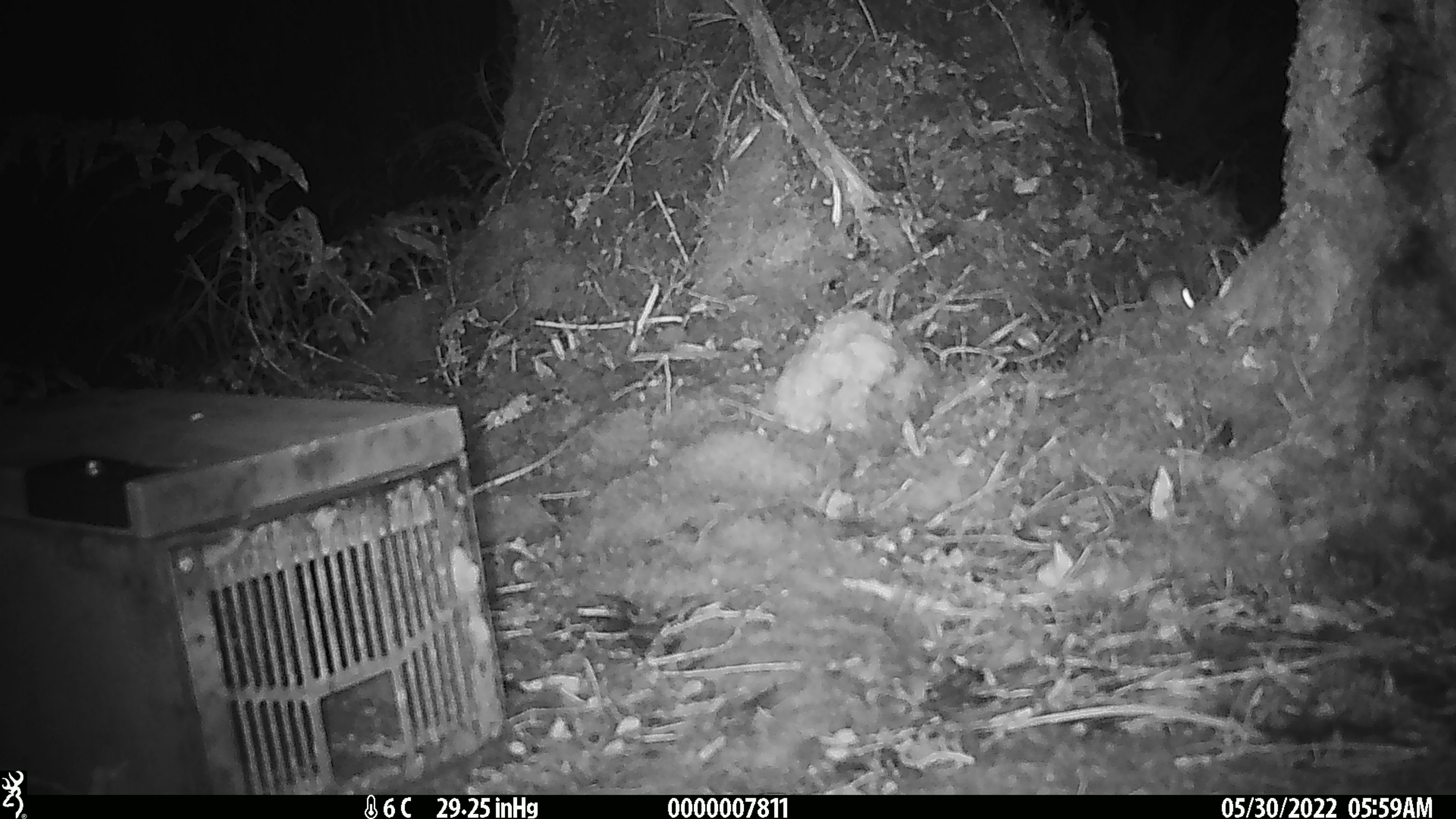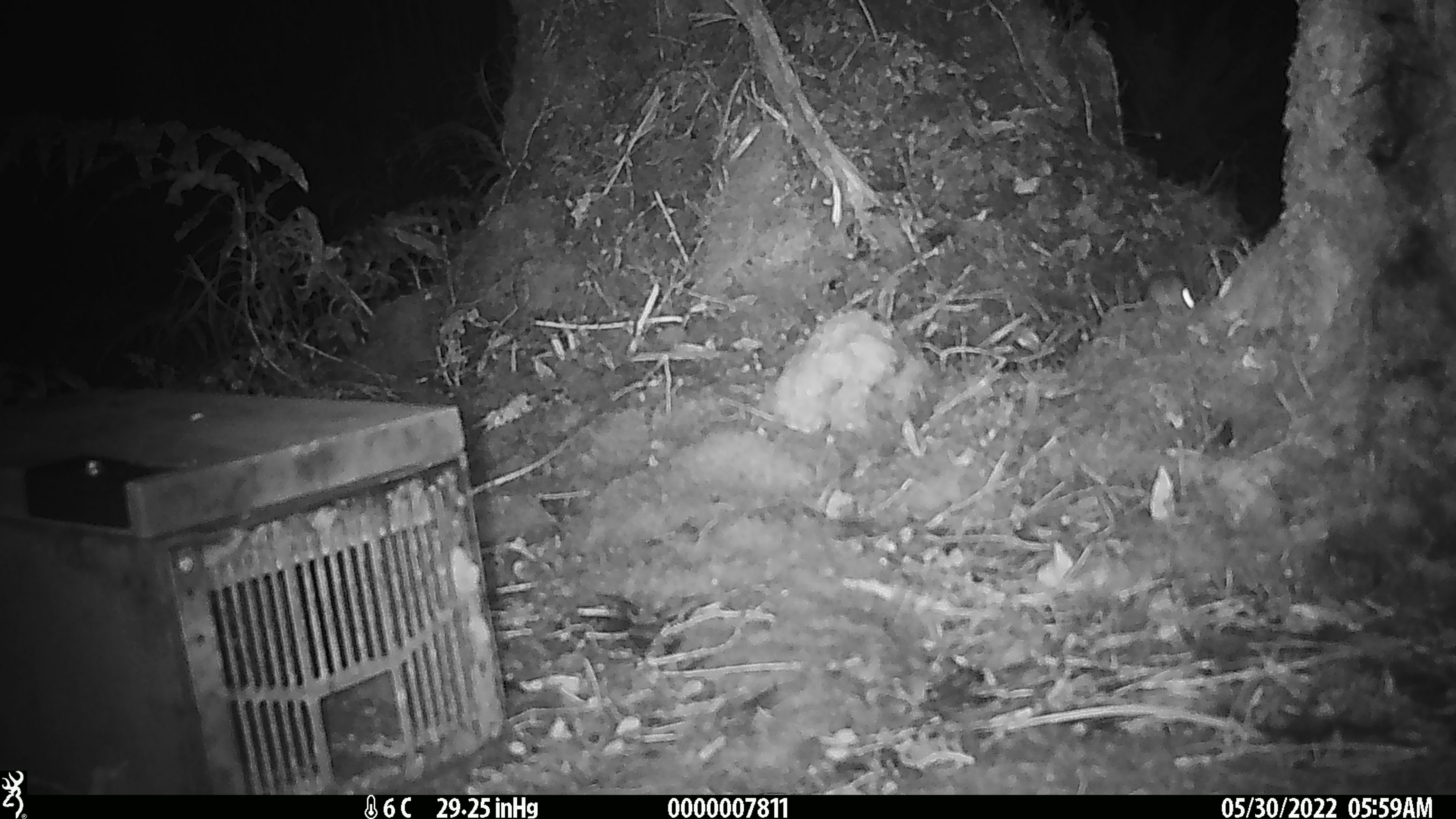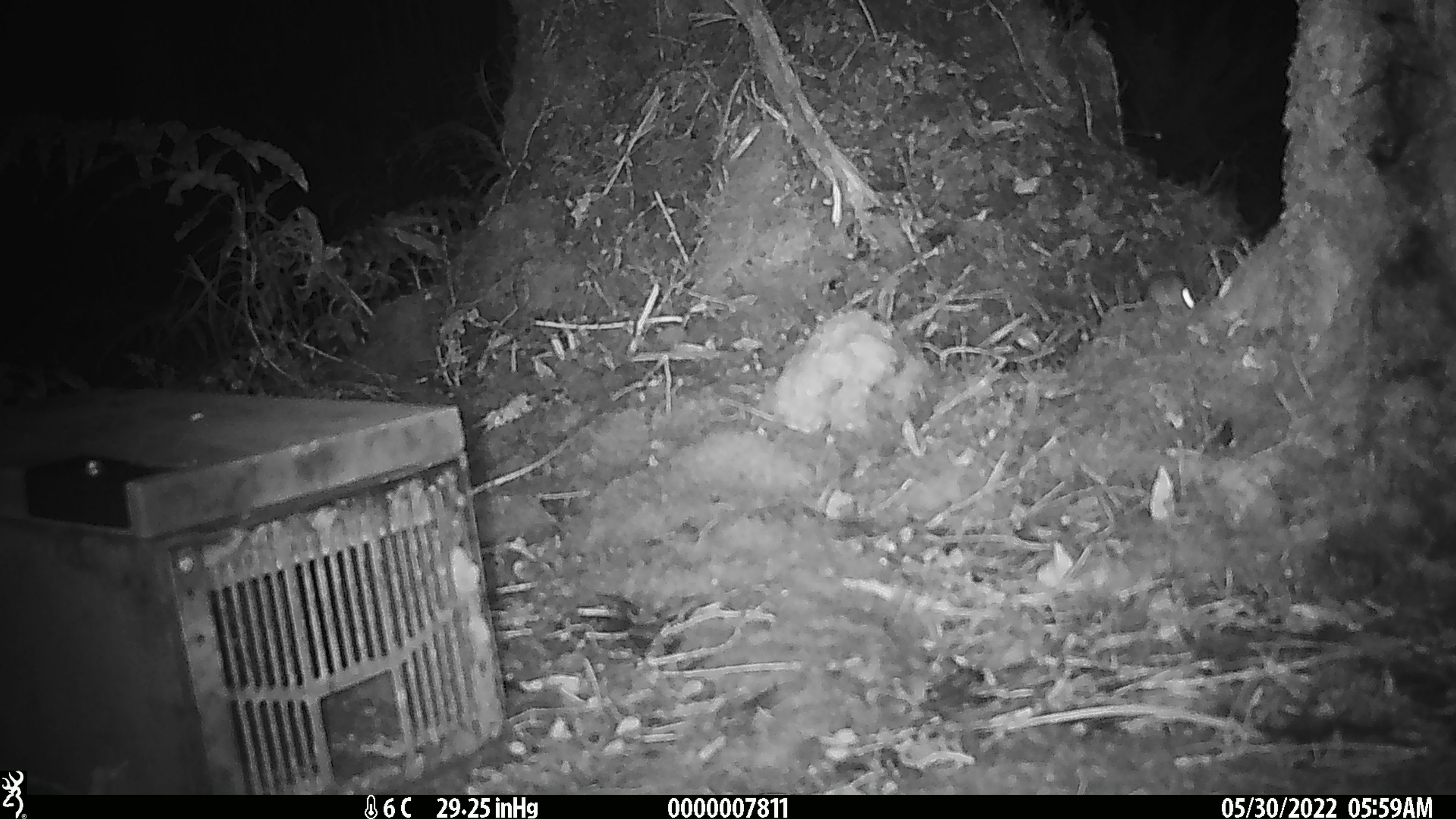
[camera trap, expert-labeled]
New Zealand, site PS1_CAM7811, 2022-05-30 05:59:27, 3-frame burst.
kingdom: Animalia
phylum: Chordata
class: Mammalia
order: Rodentia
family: Muridae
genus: Mus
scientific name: Mus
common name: mouse